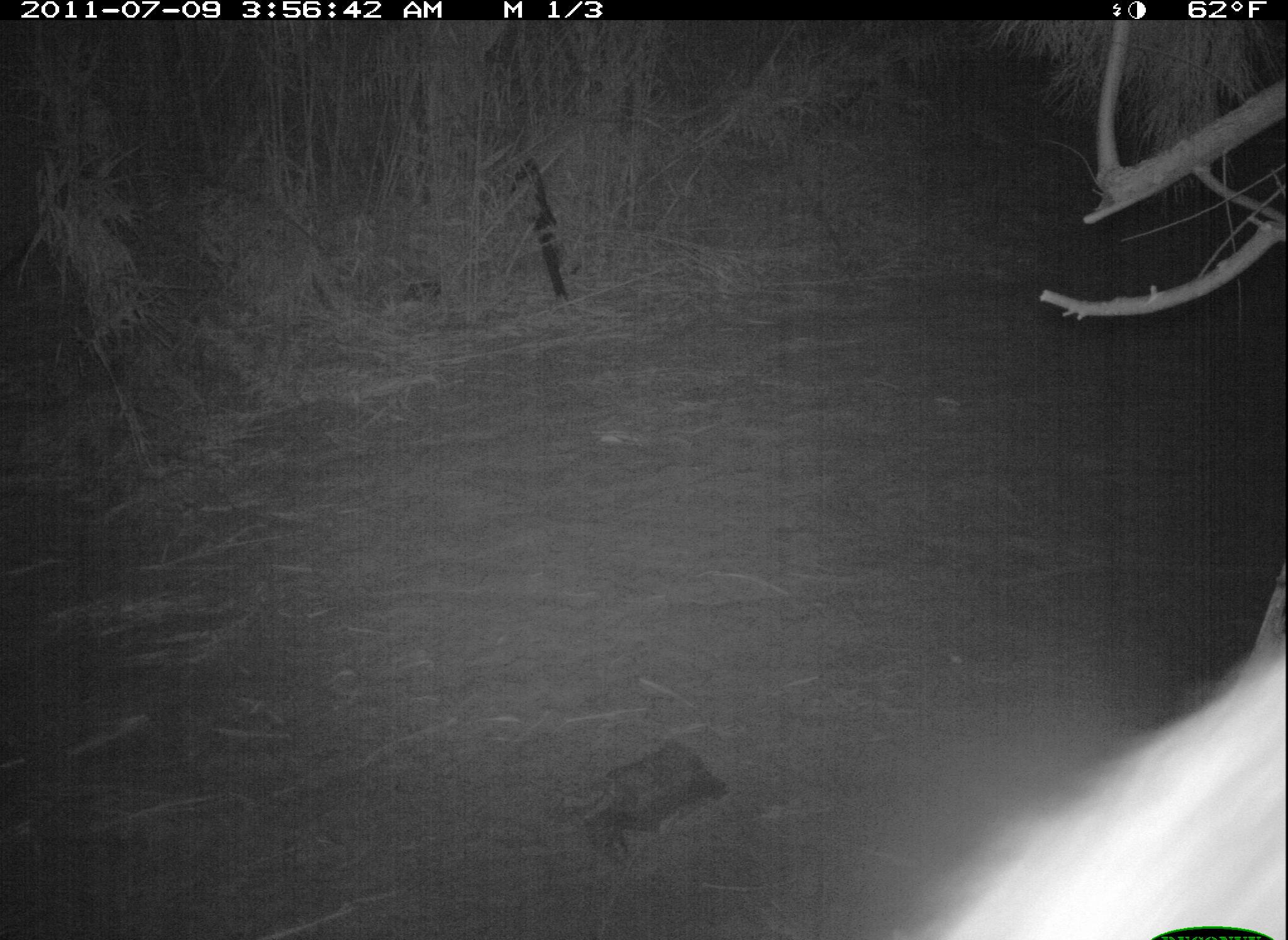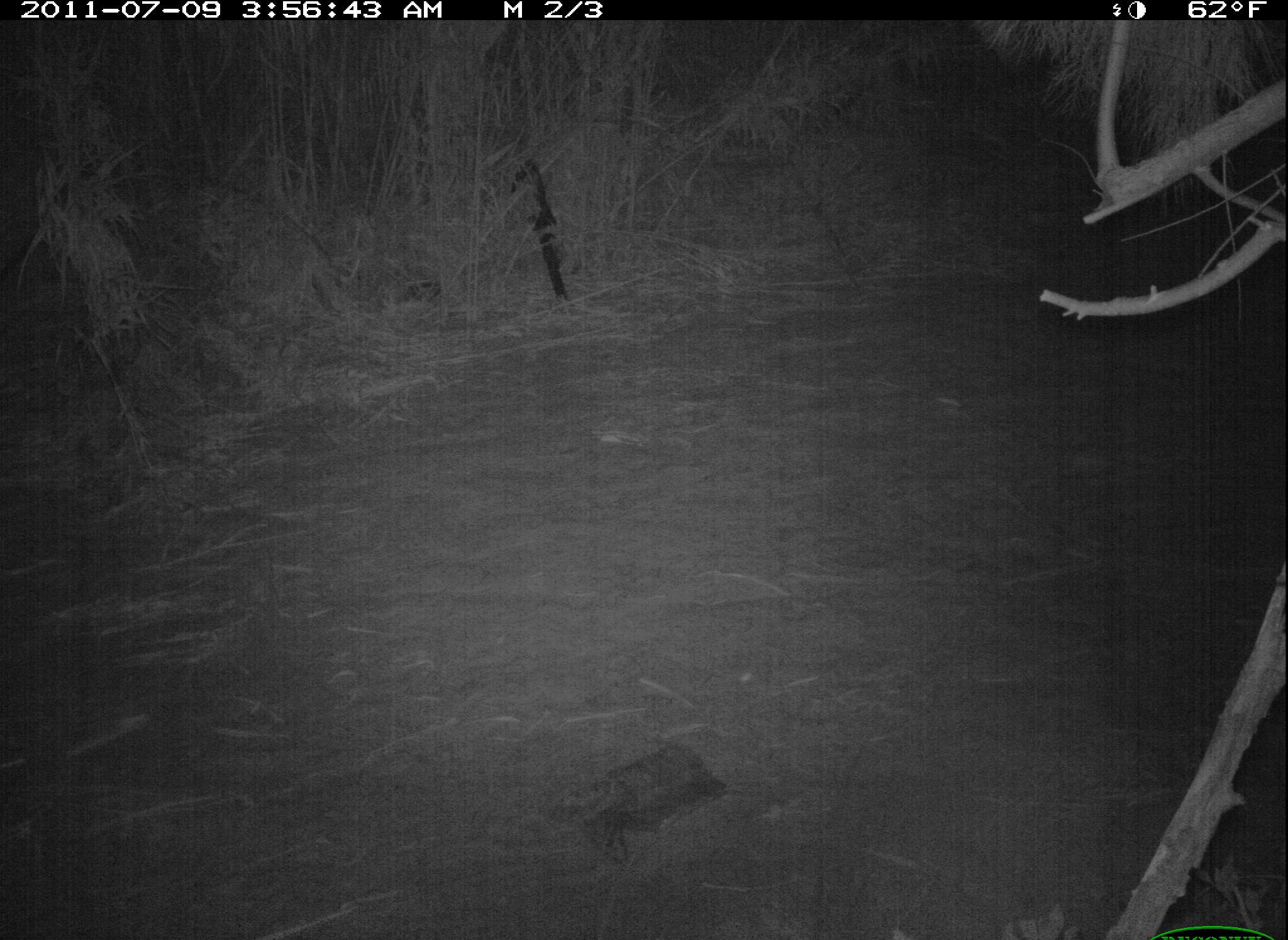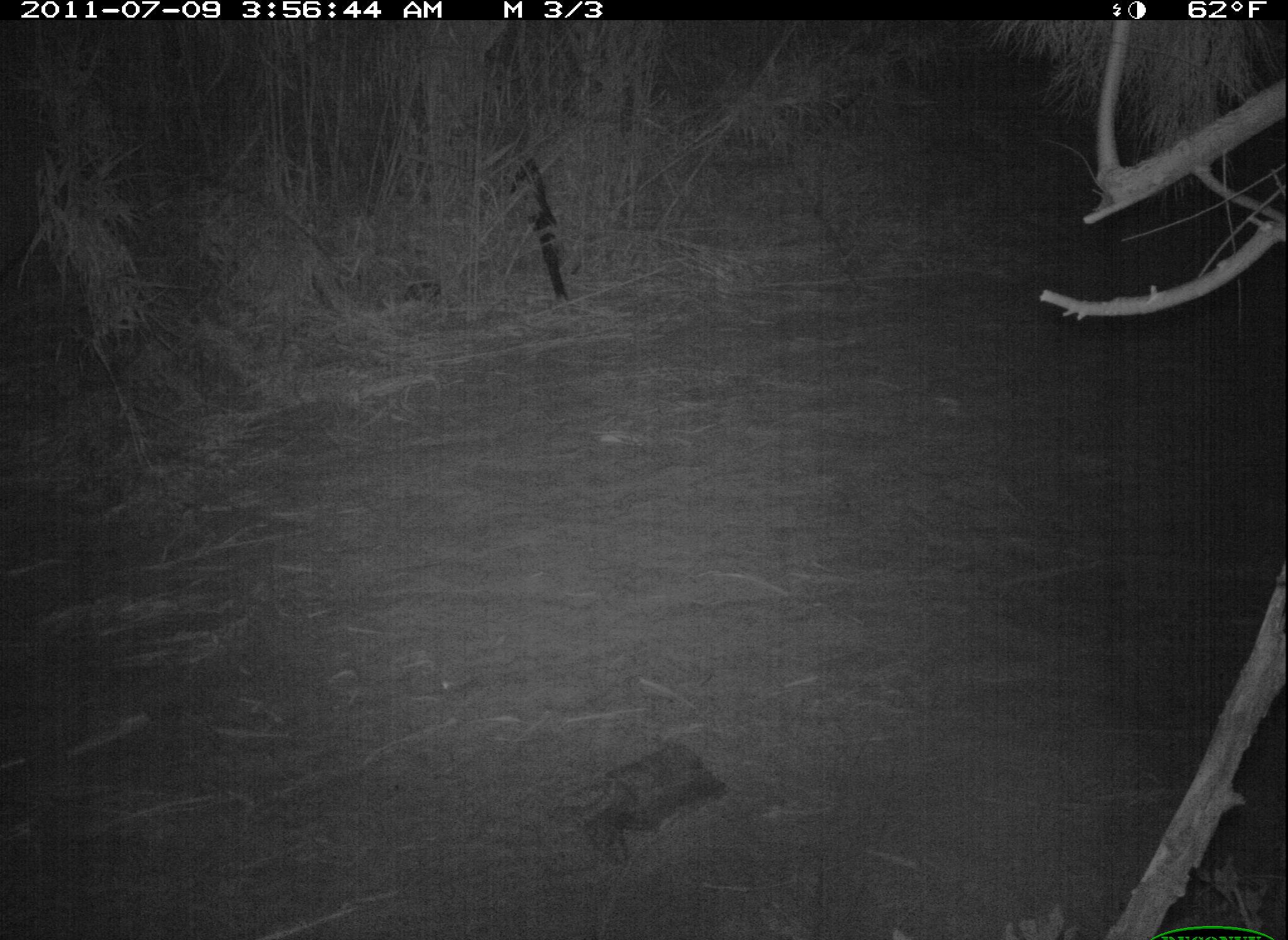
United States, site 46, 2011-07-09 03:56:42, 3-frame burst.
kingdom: Animalia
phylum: Chordata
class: Mammalia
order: Carnivora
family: Procyonidae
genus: Procyon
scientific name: Procyon lotor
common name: raccoon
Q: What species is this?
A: Raccoon (Procyon lotor).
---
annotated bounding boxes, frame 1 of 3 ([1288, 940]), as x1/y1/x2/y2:
raccoon: 880/646/1288/940